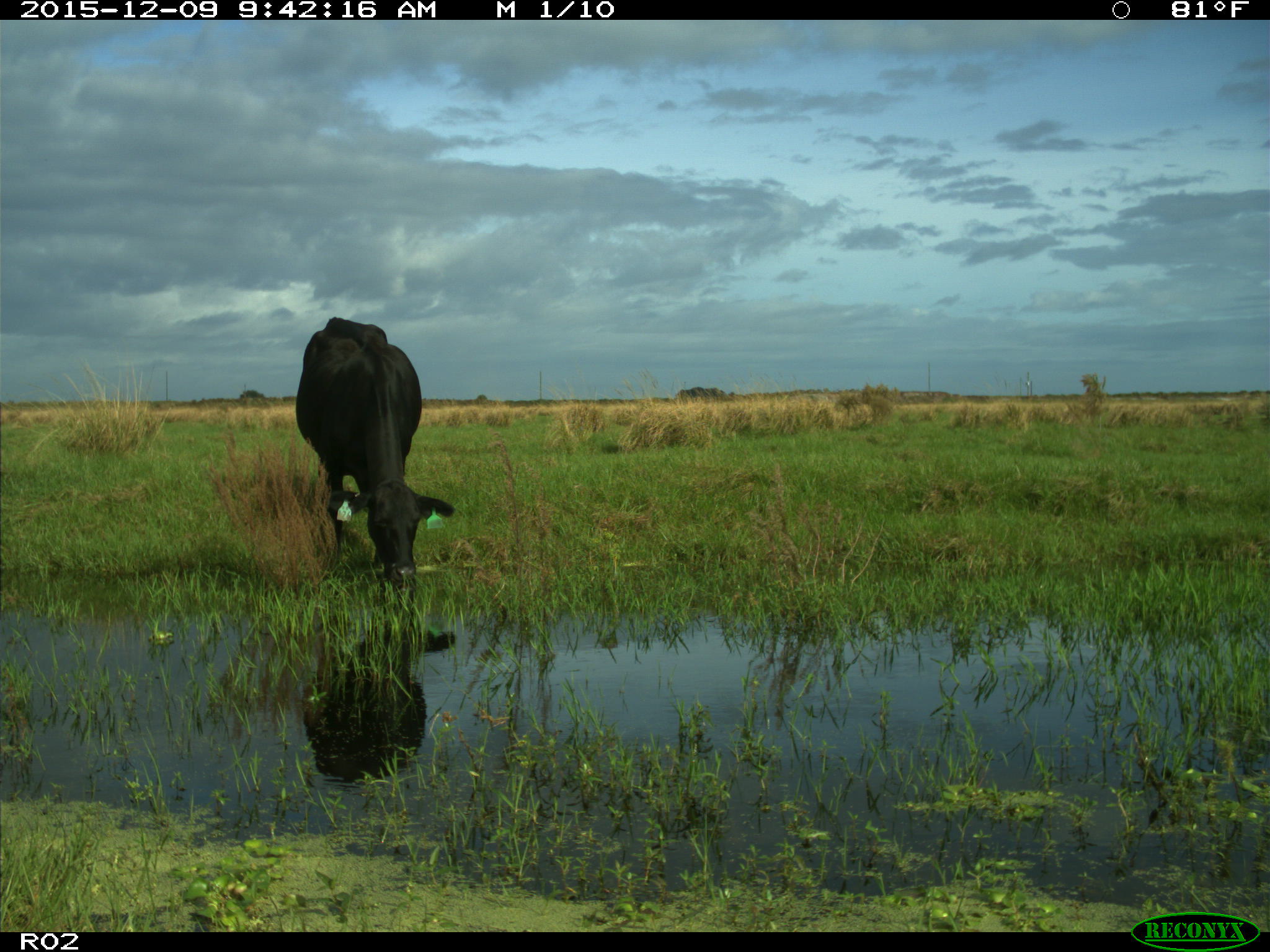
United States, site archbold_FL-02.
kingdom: Animalia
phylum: Chordata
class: Mammalia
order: Artiodactyla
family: Bovidae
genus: Bos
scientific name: Bos taurus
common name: domestic cow